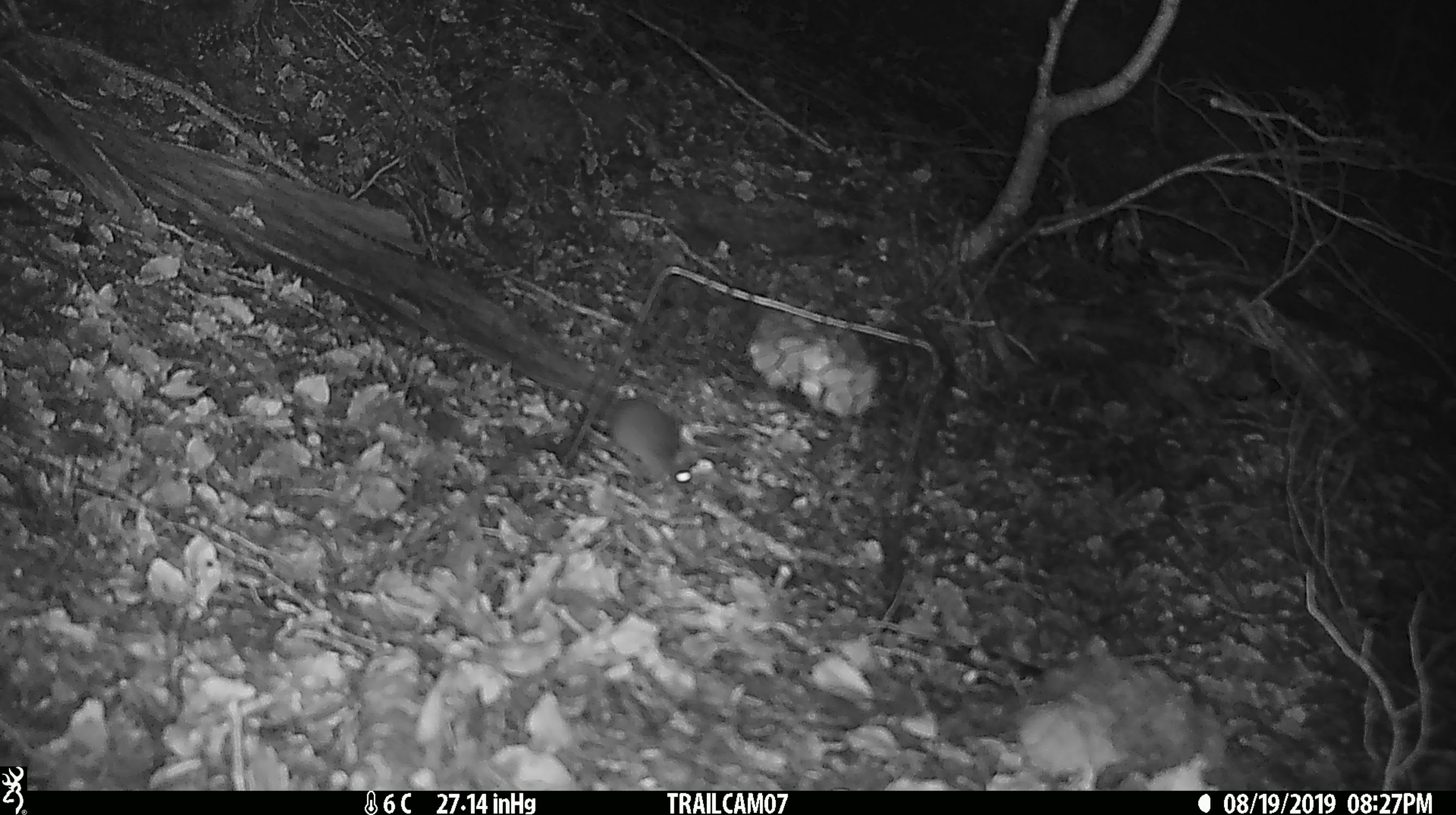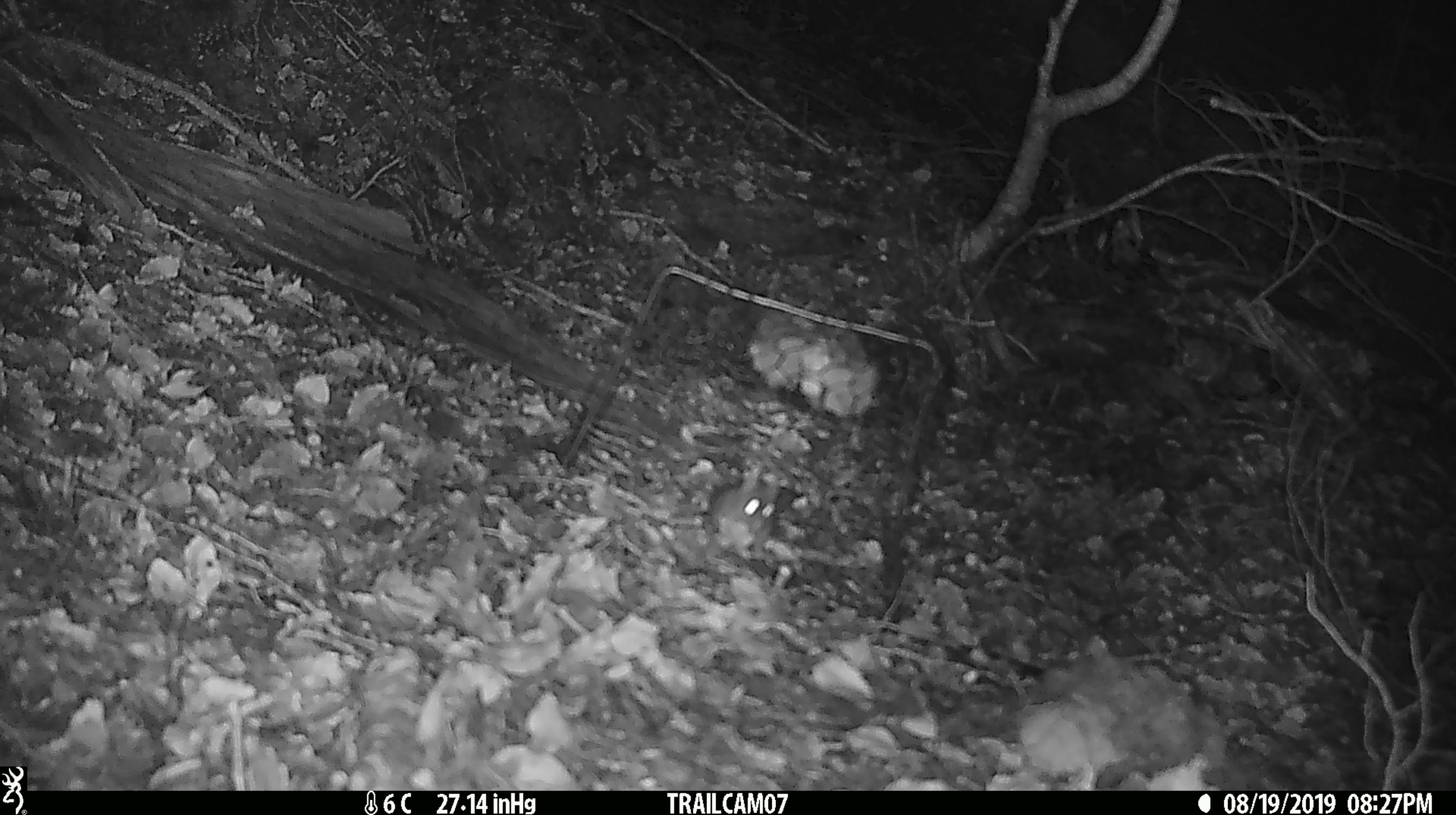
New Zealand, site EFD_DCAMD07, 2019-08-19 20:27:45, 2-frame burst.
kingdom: Animalia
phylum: Chordata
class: Mammalia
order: Rodentia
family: Muridae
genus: Mus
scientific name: Mus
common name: mouse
Mouse (Mus).